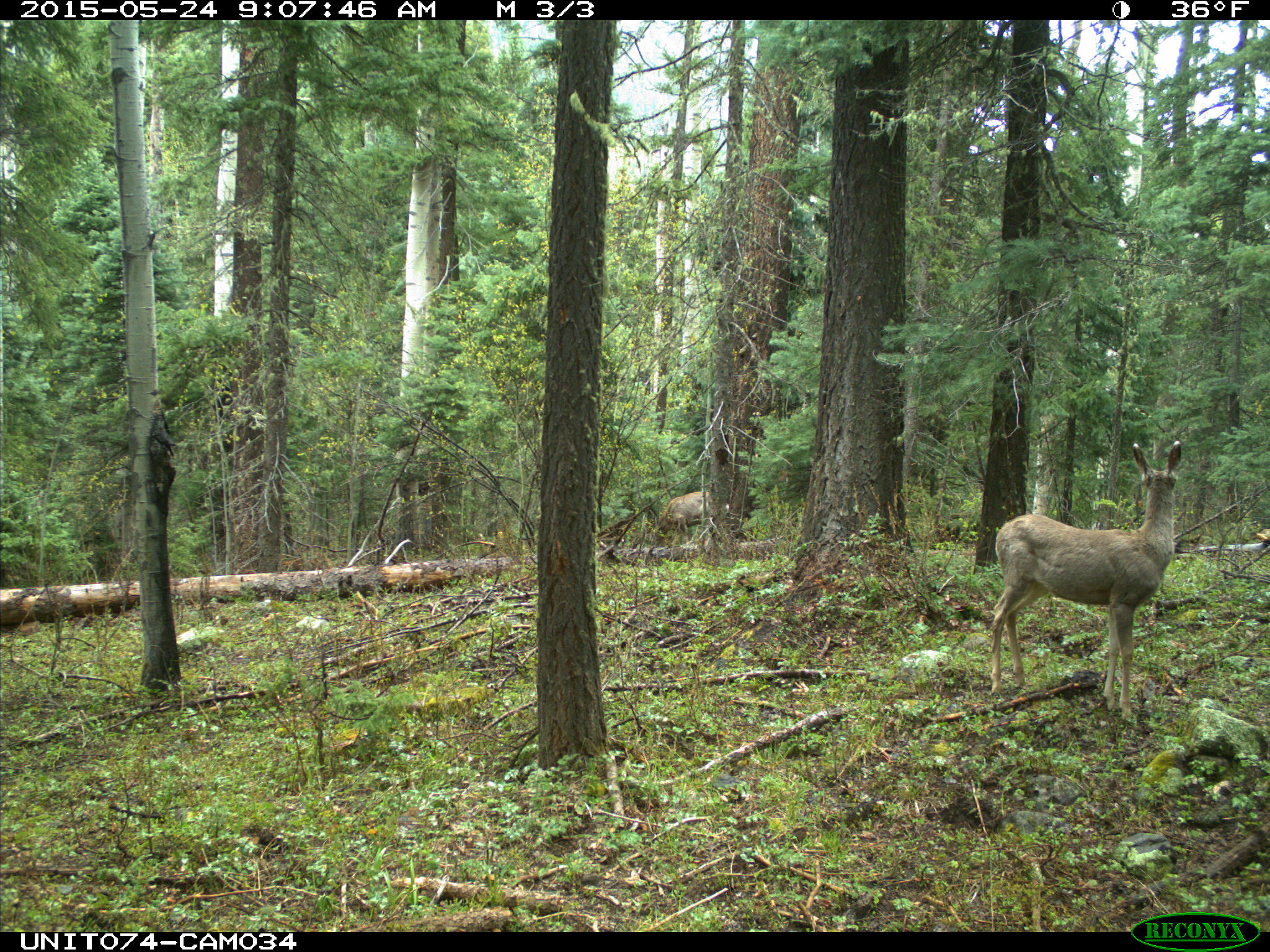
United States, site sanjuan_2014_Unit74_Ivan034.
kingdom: Animalia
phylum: Chordata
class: Mammalia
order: Artiodactyla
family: Cervidae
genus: Odocoileus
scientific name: Odocoileus hemionus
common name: mule deer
Odocoileus hemionus (mule deer).